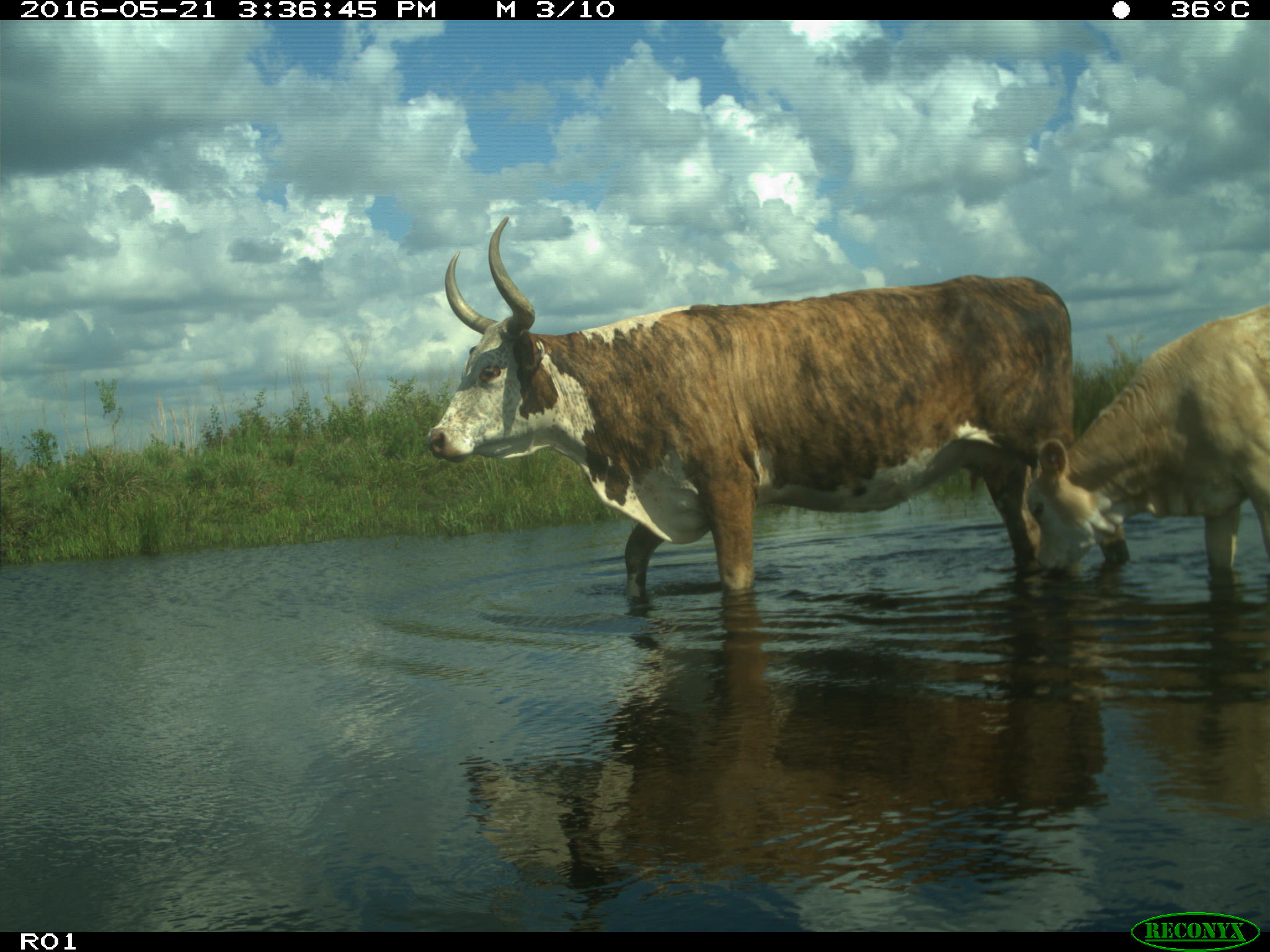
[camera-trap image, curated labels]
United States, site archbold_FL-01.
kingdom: Animalia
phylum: Chordata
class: Mammalia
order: Artiodactyla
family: Bovidae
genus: Bos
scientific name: Bos taurus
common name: domestic cow